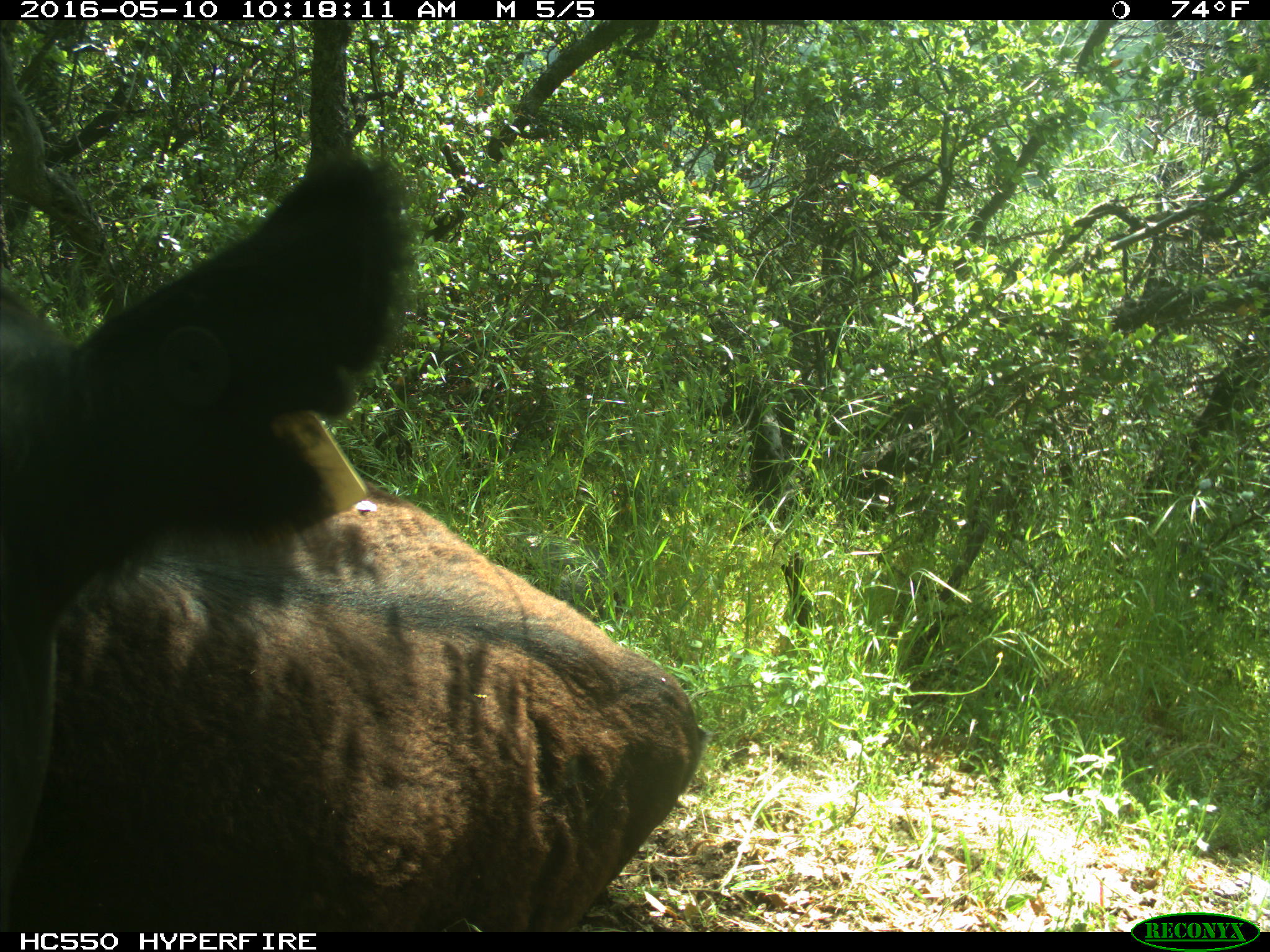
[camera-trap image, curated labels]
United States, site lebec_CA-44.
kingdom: Animalia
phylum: Chordata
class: Mammalia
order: Artiodactyla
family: Bovidae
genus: Bos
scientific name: Bos taurus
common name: domestic cow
Bos taurus (domestic cow).